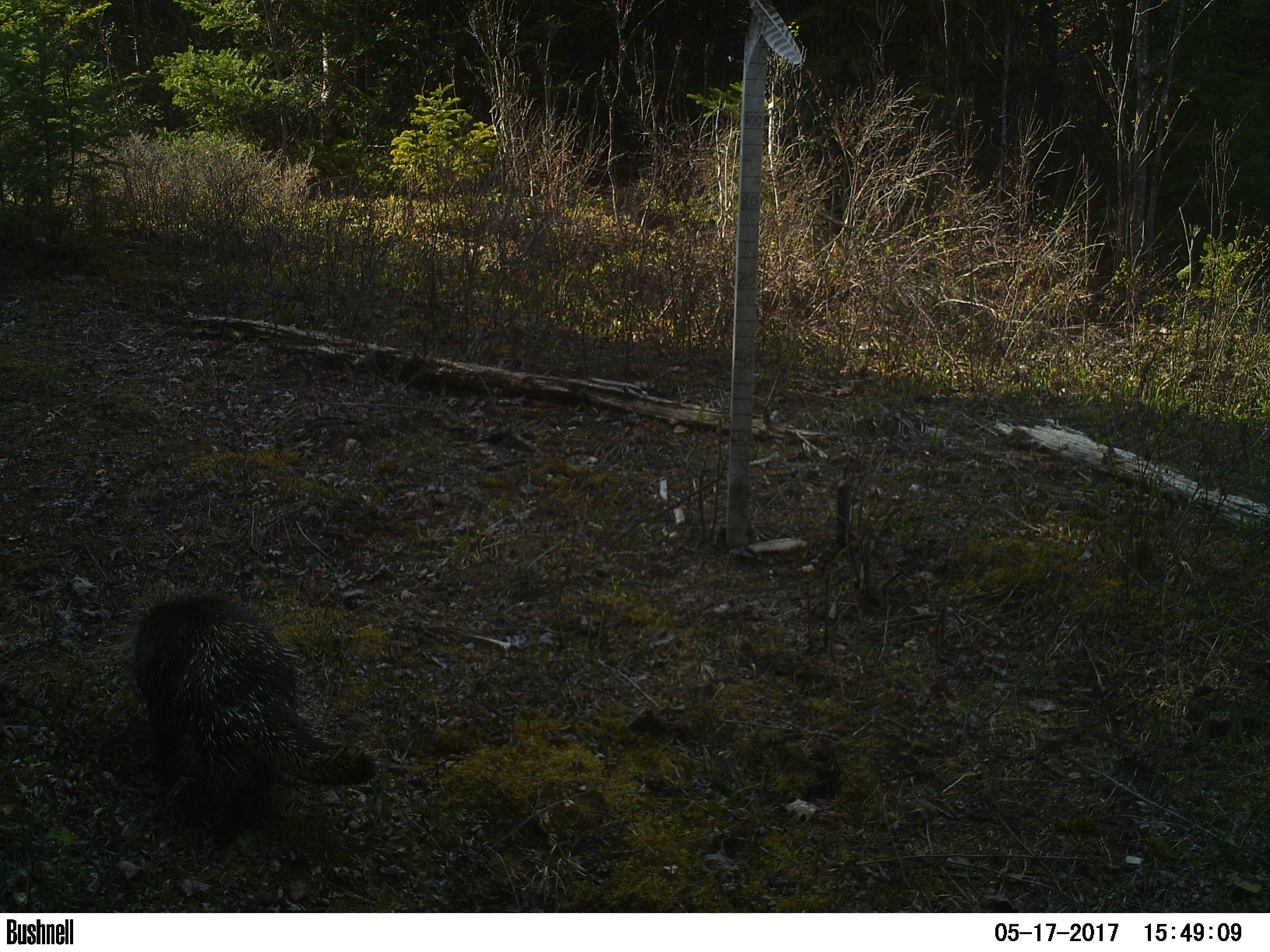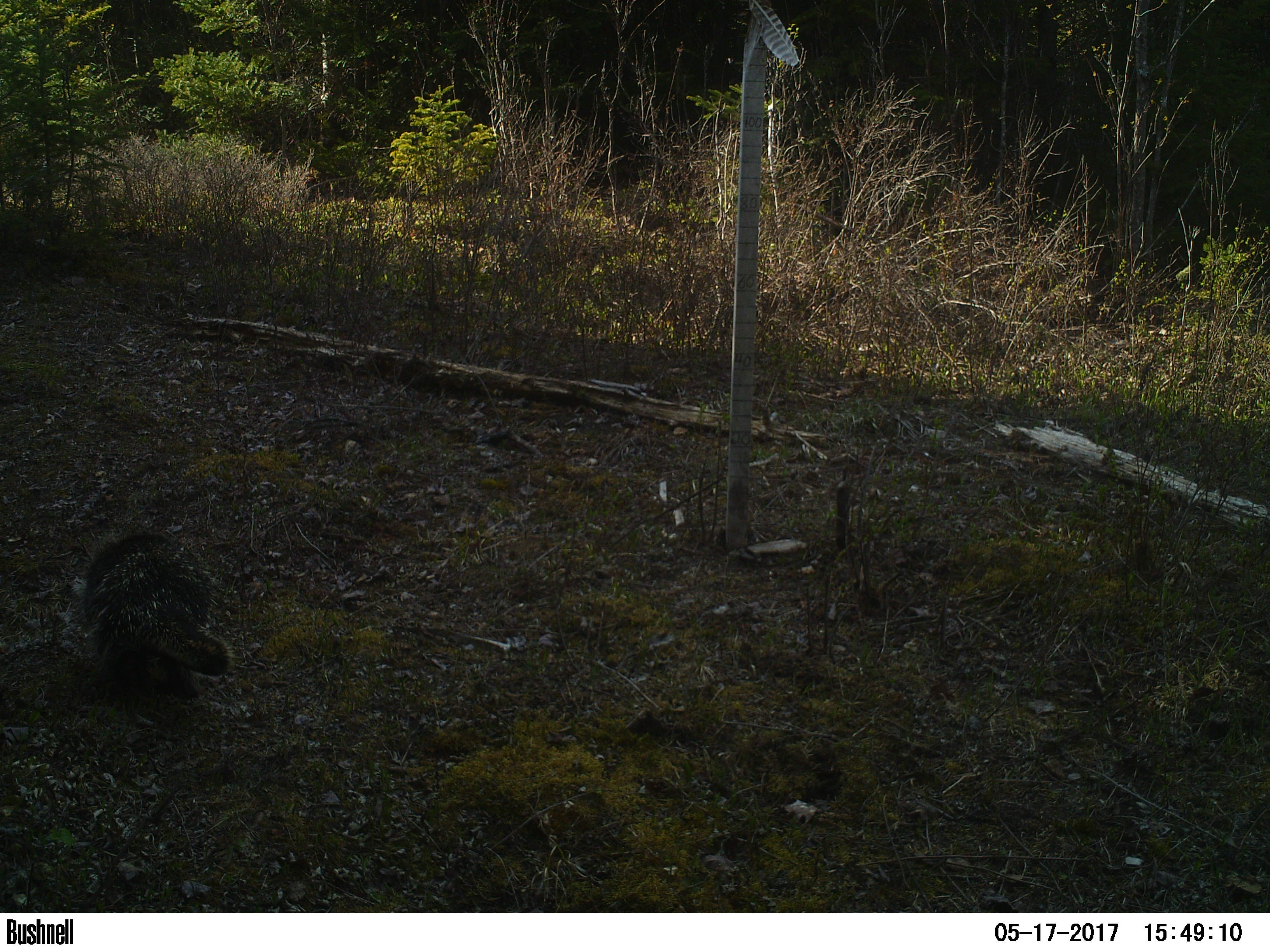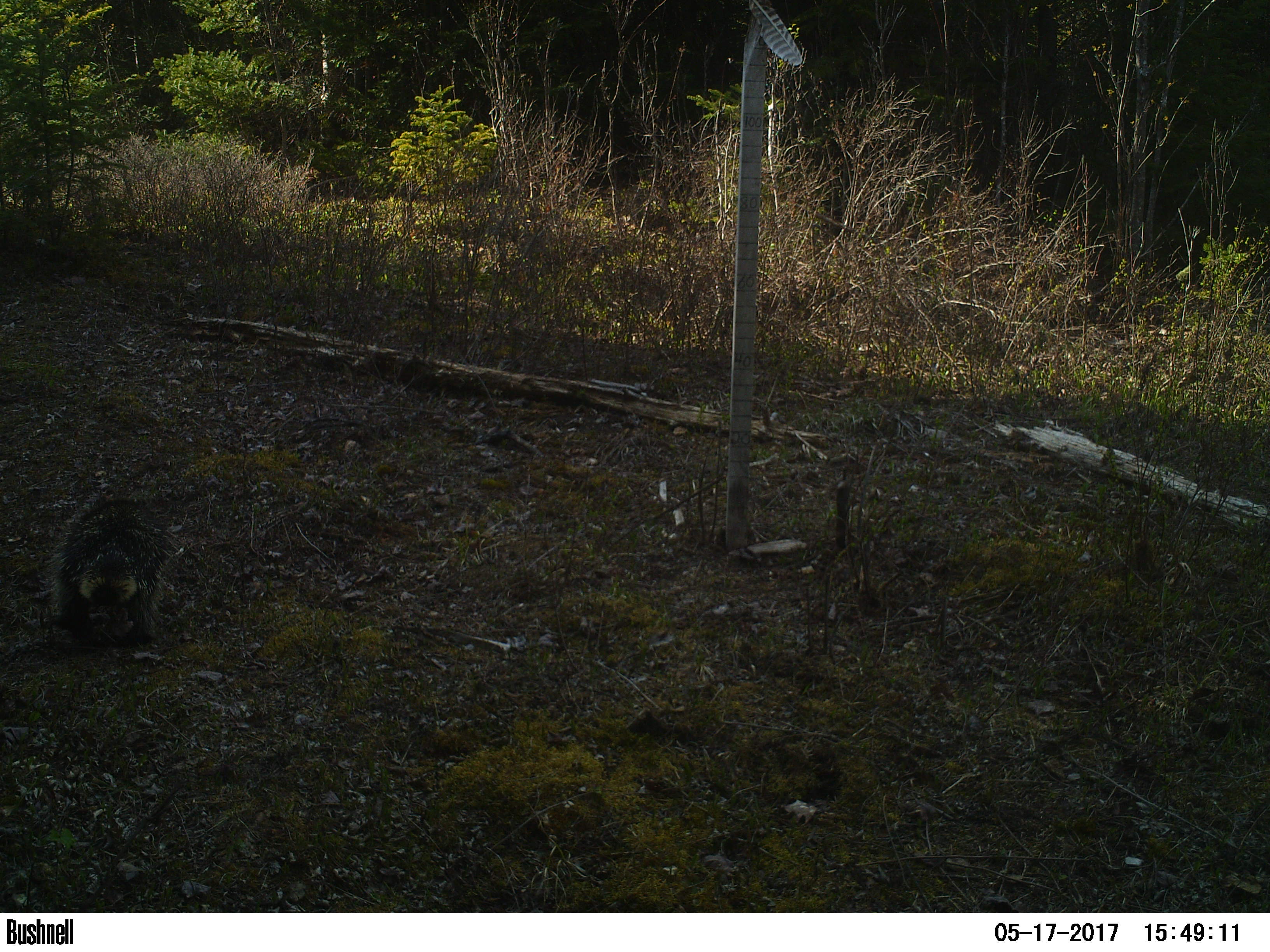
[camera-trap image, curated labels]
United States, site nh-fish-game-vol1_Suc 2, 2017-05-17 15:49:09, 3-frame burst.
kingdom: Animalia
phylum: Chordata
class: Mammalia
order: Rodentia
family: Erethizontidae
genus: Erethizon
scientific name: Erethizon dorsatum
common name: porcupine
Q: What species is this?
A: Porcupine (Erethizon dorsatum).